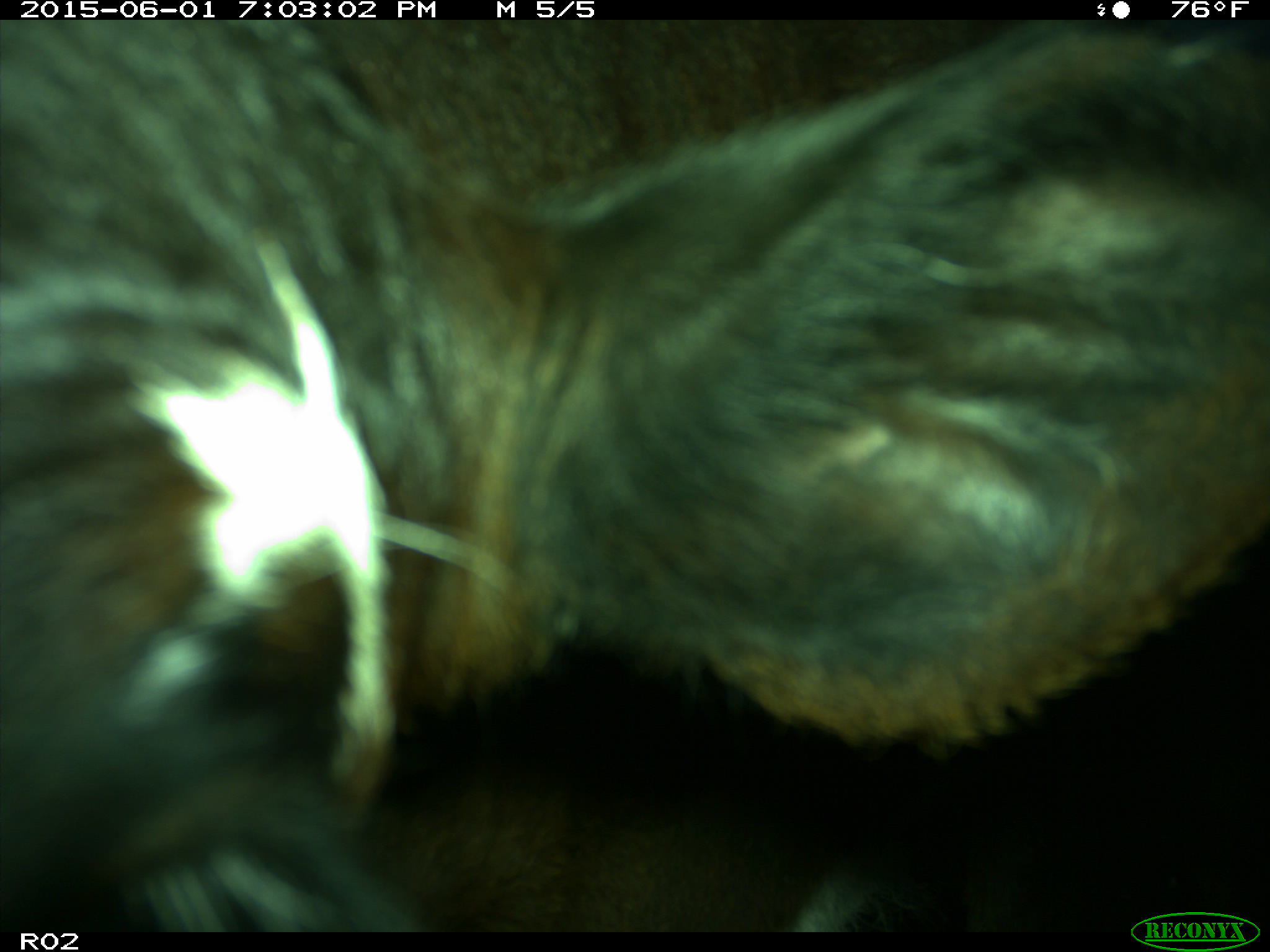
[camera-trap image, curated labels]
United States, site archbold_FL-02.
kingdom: Animalia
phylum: Chordata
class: Mammalia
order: Artiodactyla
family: Bovidae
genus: Bos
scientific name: Bos taurus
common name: domestic cow